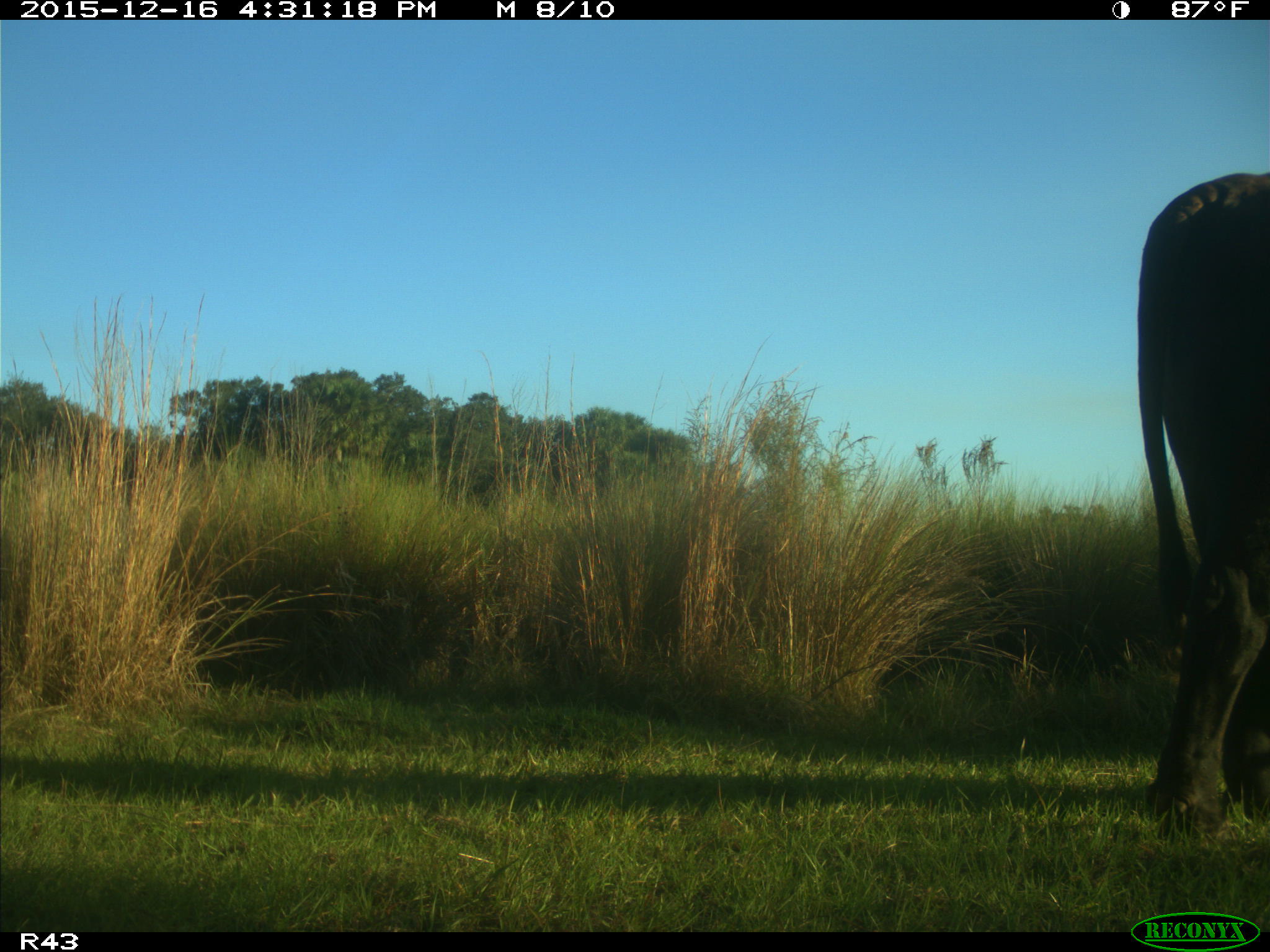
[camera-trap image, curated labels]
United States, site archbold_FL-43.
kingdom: Animalia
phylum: Chordata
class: Mammalia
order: Artiodactyla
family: Bovidae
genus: Bos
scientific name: Bos taurus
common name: domestic cow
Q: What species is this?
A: Bos taurus (domestic cow).